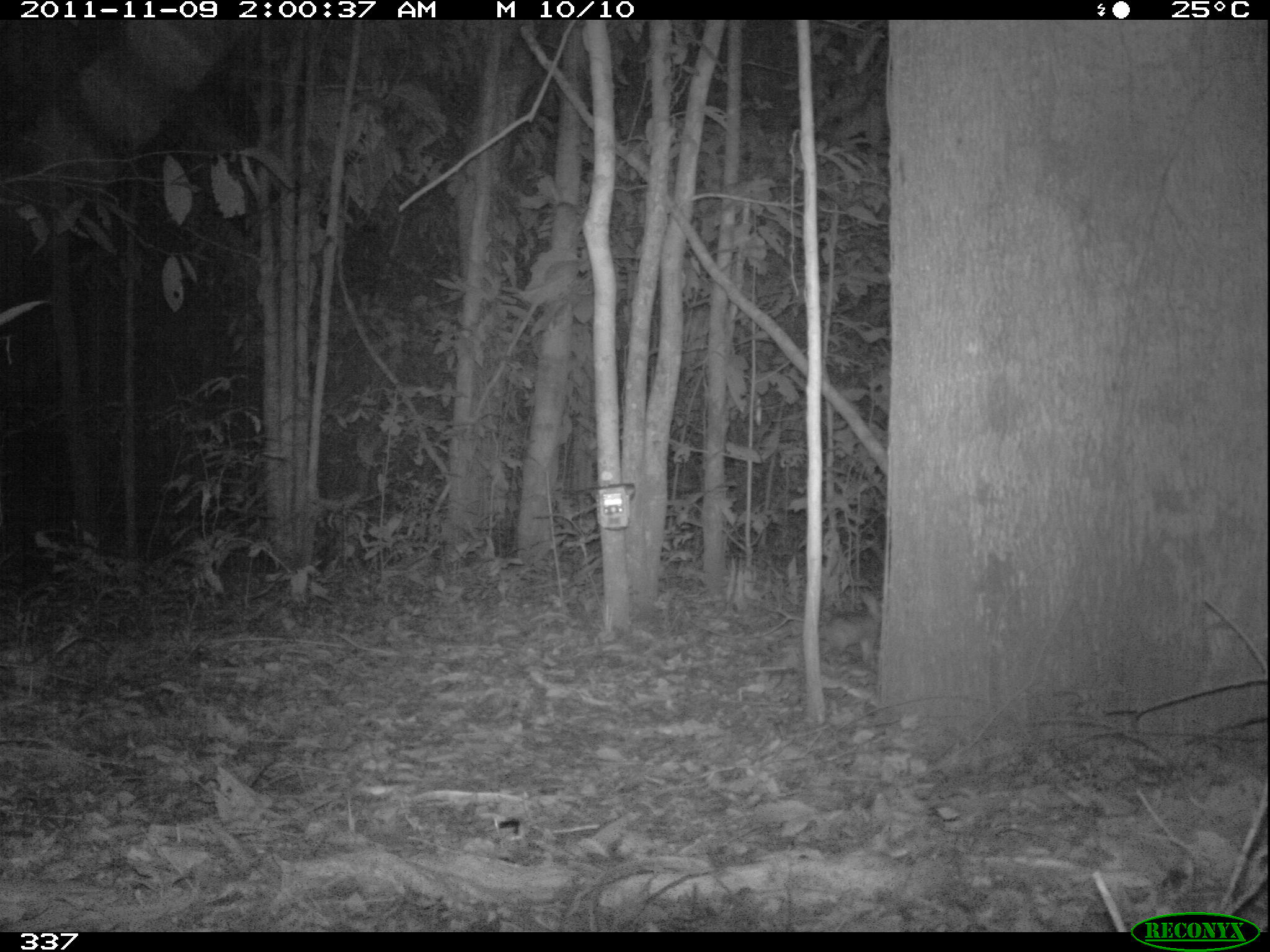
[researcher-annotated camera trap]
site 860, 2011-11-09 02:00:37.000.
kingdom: Animalia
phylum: Chordata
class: Mammalia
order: Lagomorpha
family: Leporidae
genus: Sylvilagus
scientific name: Sylvilagus brasiliensis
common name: tapeti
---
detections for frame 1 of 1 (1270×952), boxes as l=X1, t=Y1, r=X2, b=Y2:
sylvilagus brasiliensis: l=766, t=583, r=884, b=668